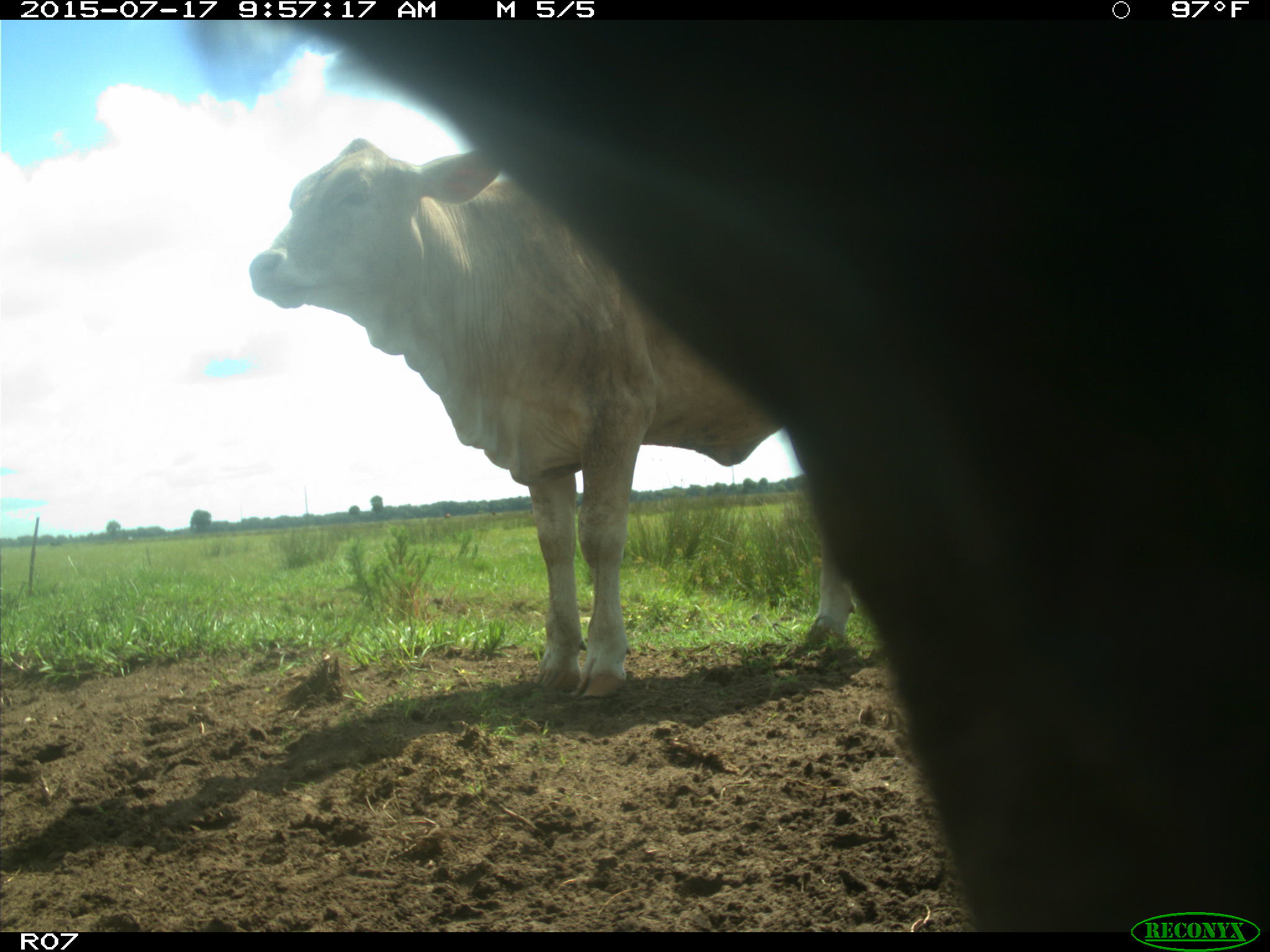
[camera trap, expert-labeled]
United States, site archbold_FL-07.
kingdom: Animalia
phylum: Chordata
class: Mammalia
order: Artiodactyla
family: Bovidae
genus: Bos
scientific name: Bos taurus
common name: domestic cow